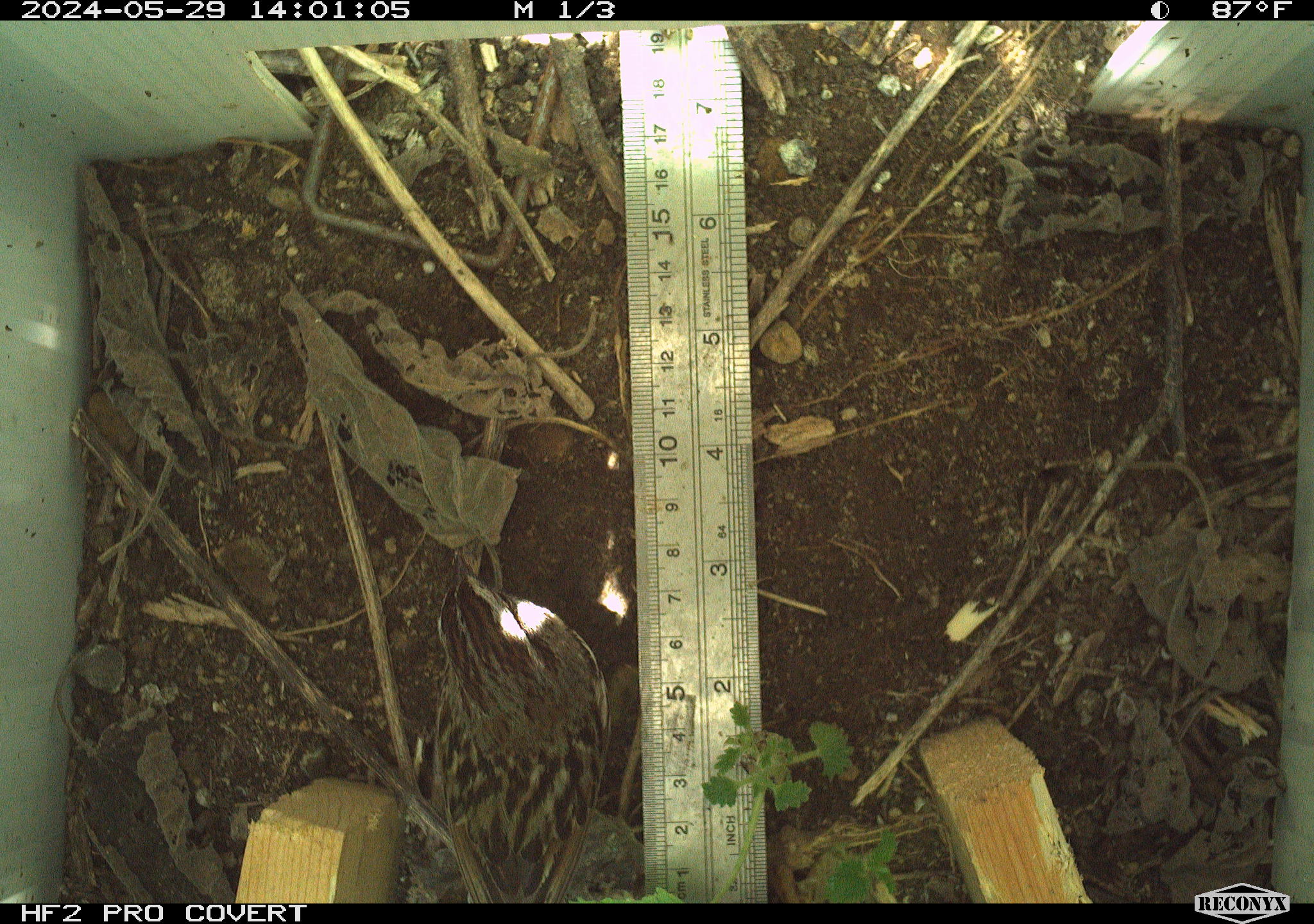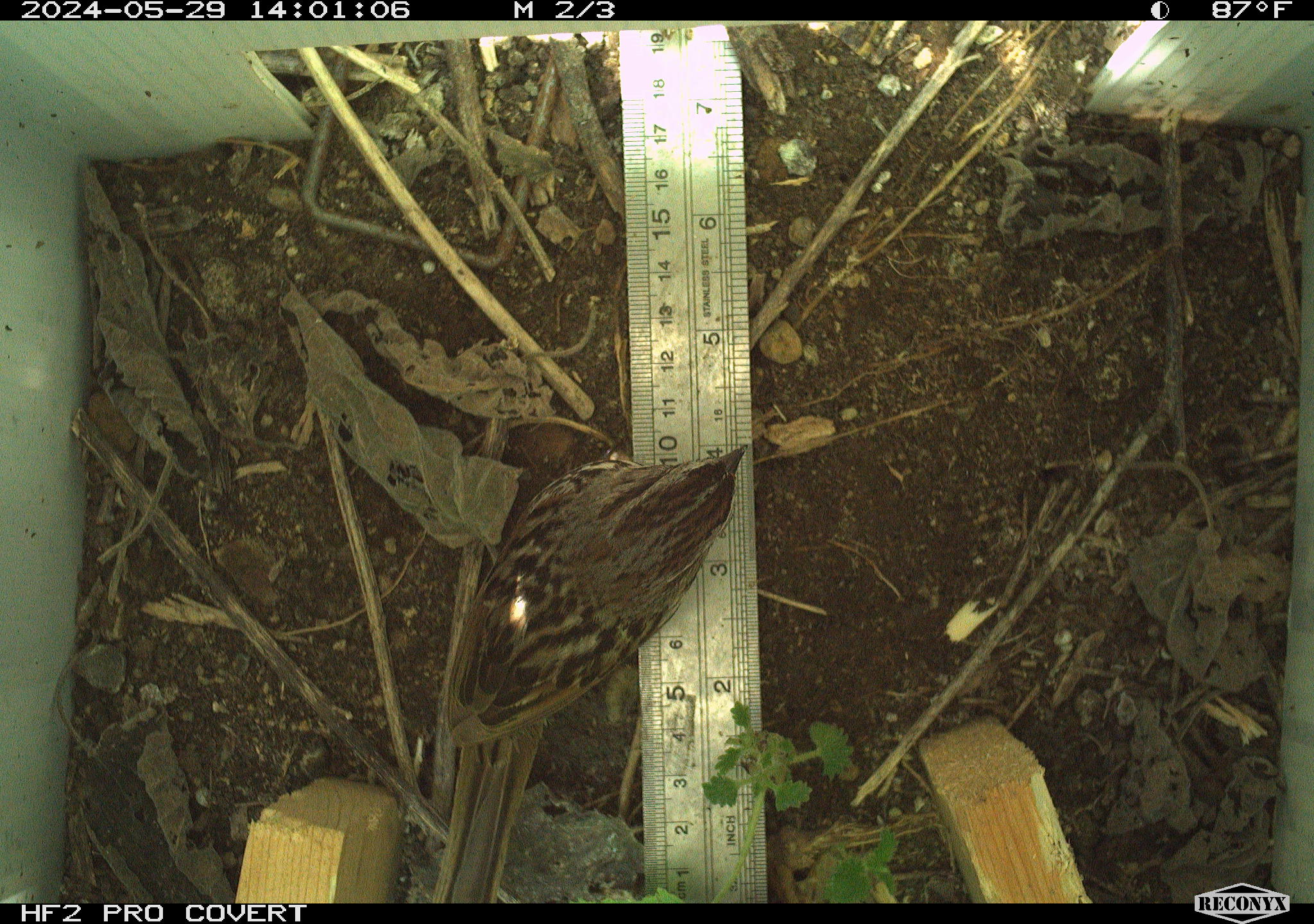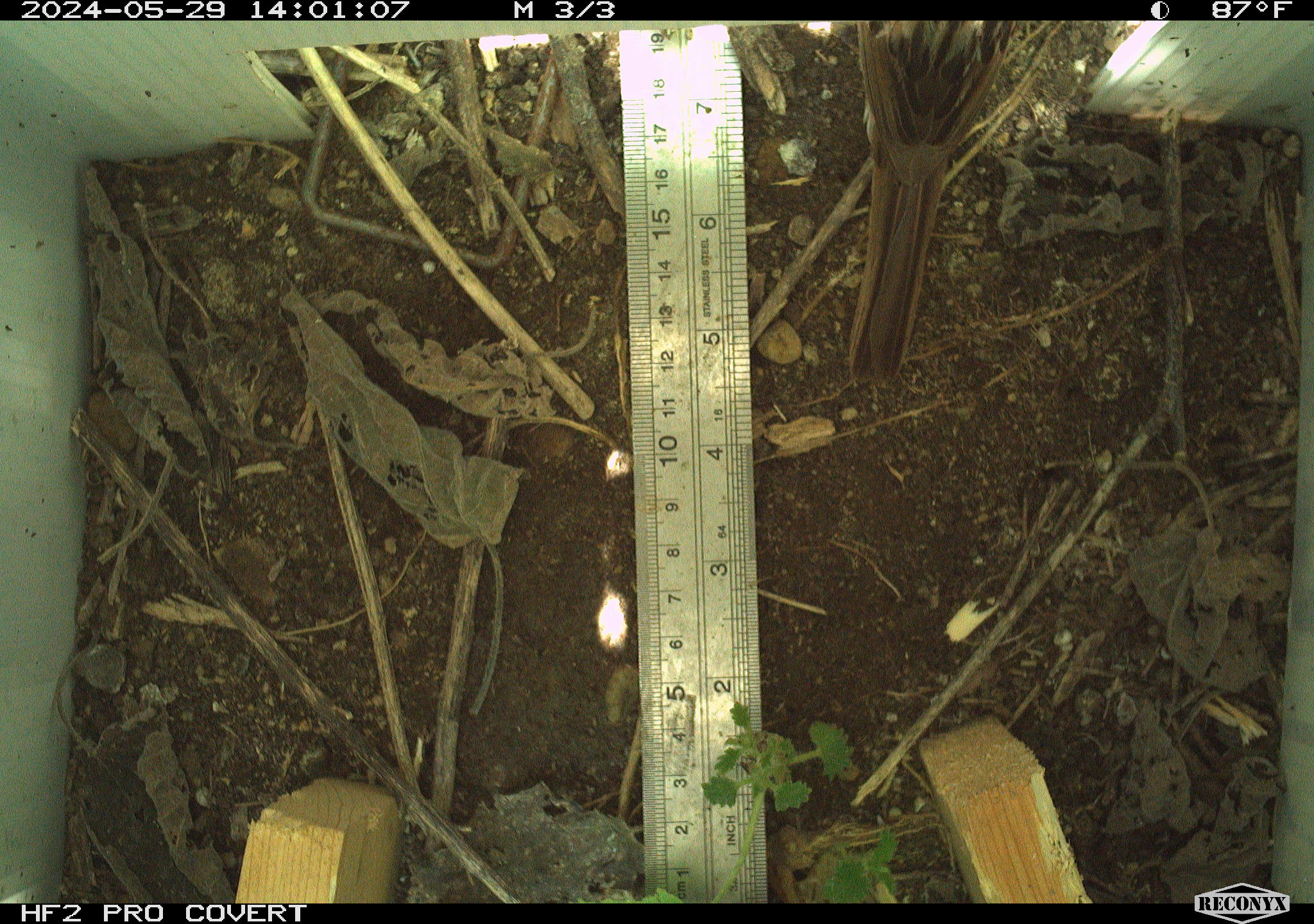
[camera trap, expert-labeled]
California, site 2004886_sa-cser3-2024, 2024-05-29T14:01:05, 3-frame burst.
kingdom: Animalia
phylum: Chordata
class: Aves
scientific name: Aves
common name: bird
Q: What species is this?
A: Bird (Aves).